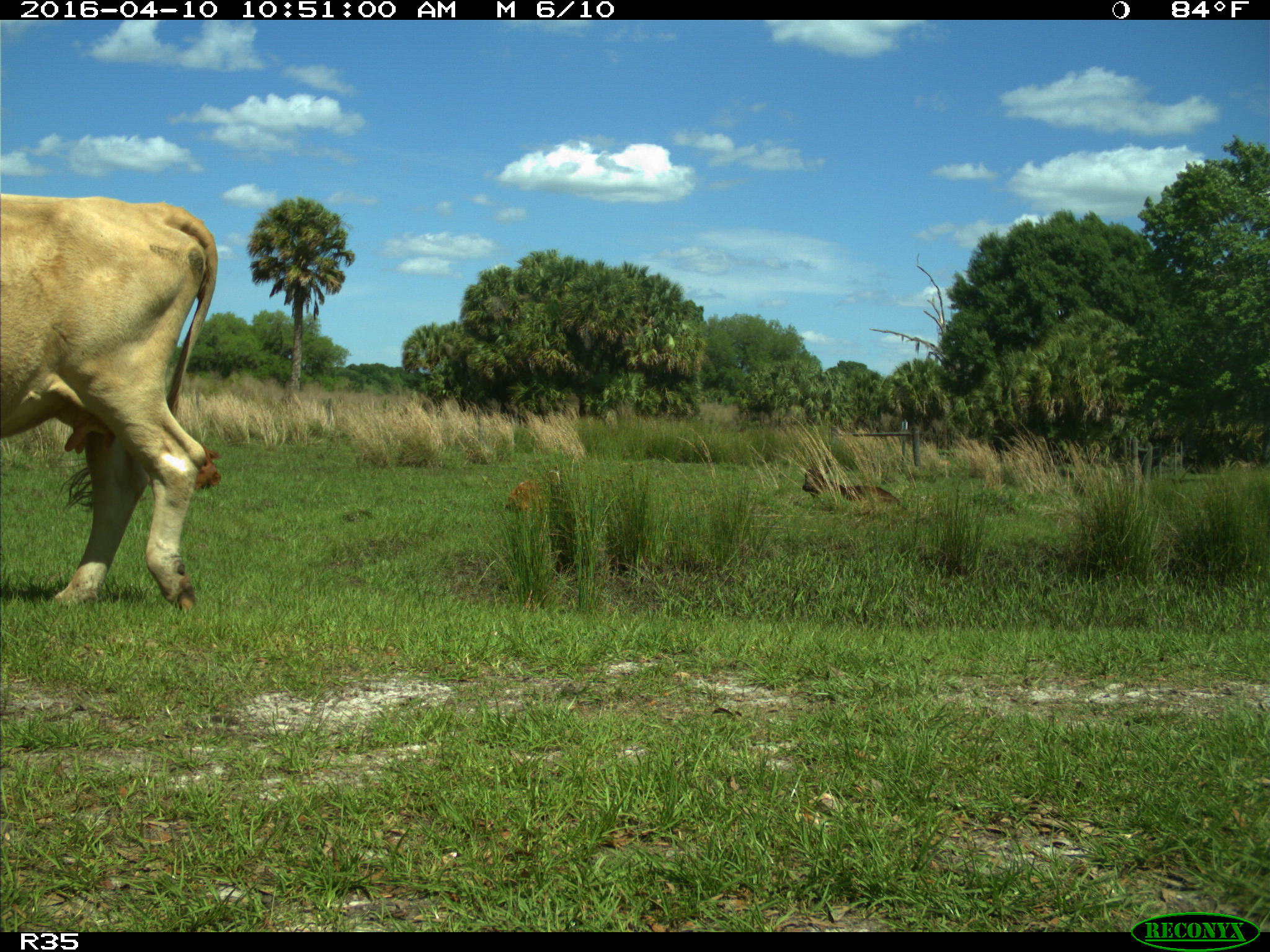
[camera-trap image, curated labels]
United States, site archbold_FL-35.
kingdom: Animalia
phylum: Chordata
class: Mammalia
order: Artiodactyla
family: Bovidae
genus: Bos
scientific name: Bos taurus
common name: domestic cow